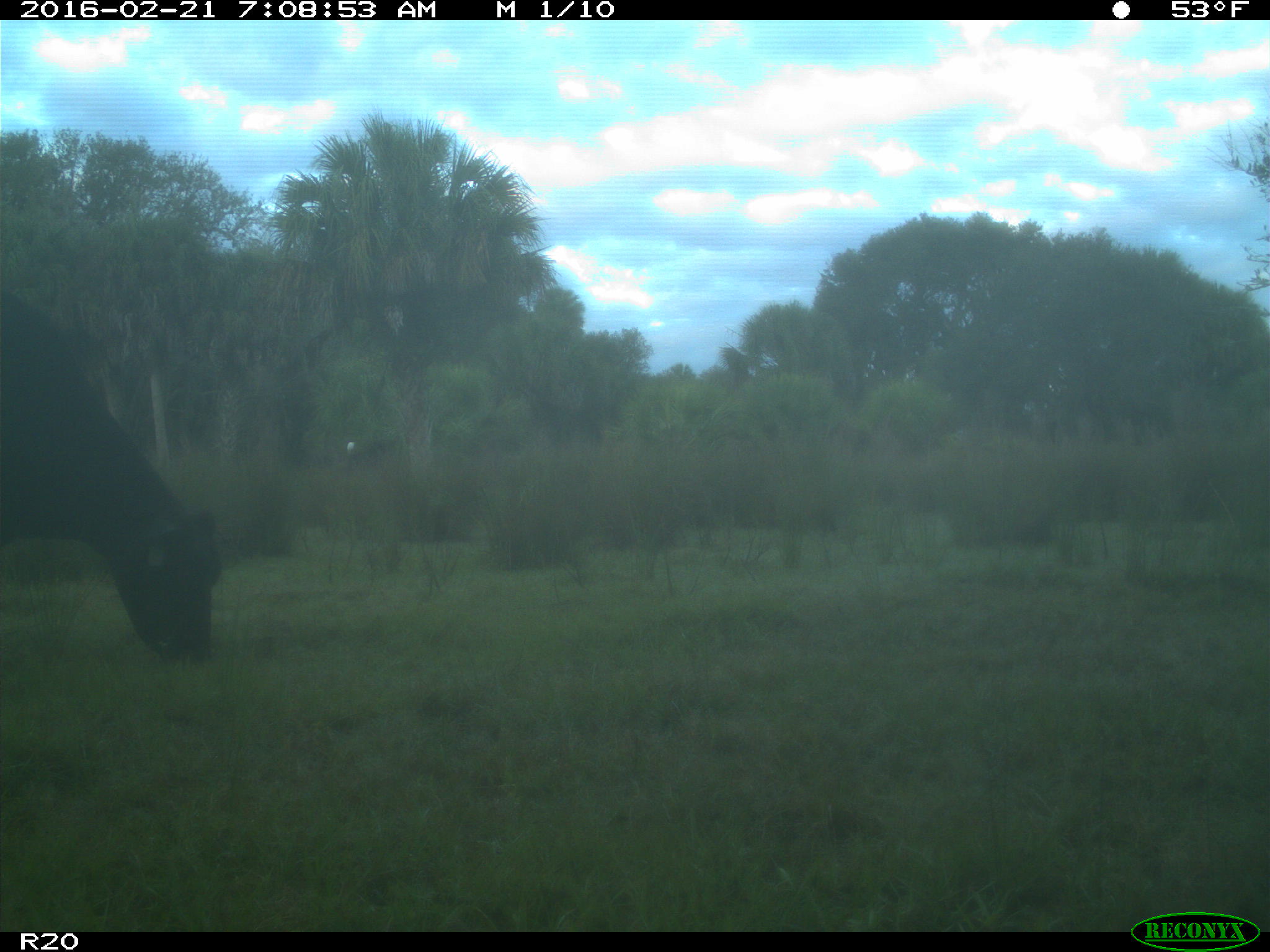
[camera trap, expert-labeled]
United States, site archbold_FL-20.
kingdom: Animalia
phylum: Chordata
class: Mammalia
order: Artiodactyla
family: Bovidae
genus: Bos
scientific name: Bos taurus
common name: domestic cow